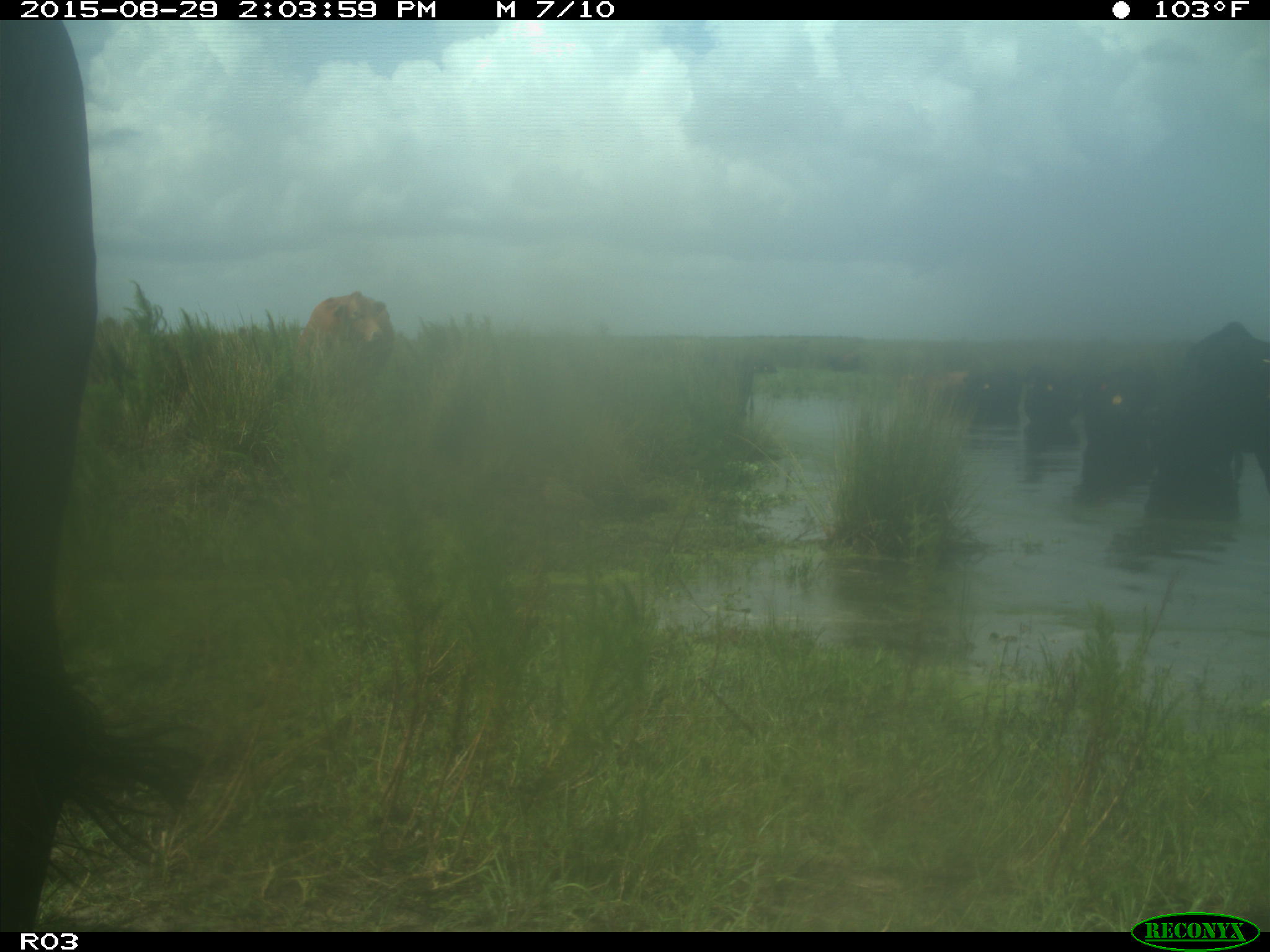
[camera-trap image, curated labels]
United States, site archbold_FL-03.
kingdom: Animalia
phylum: Chordata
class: Mammalia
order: Artiodactyla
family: Bovidae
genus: Bos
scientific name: Bos taurus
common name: domestic cow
Bos taurus (domestic cow).